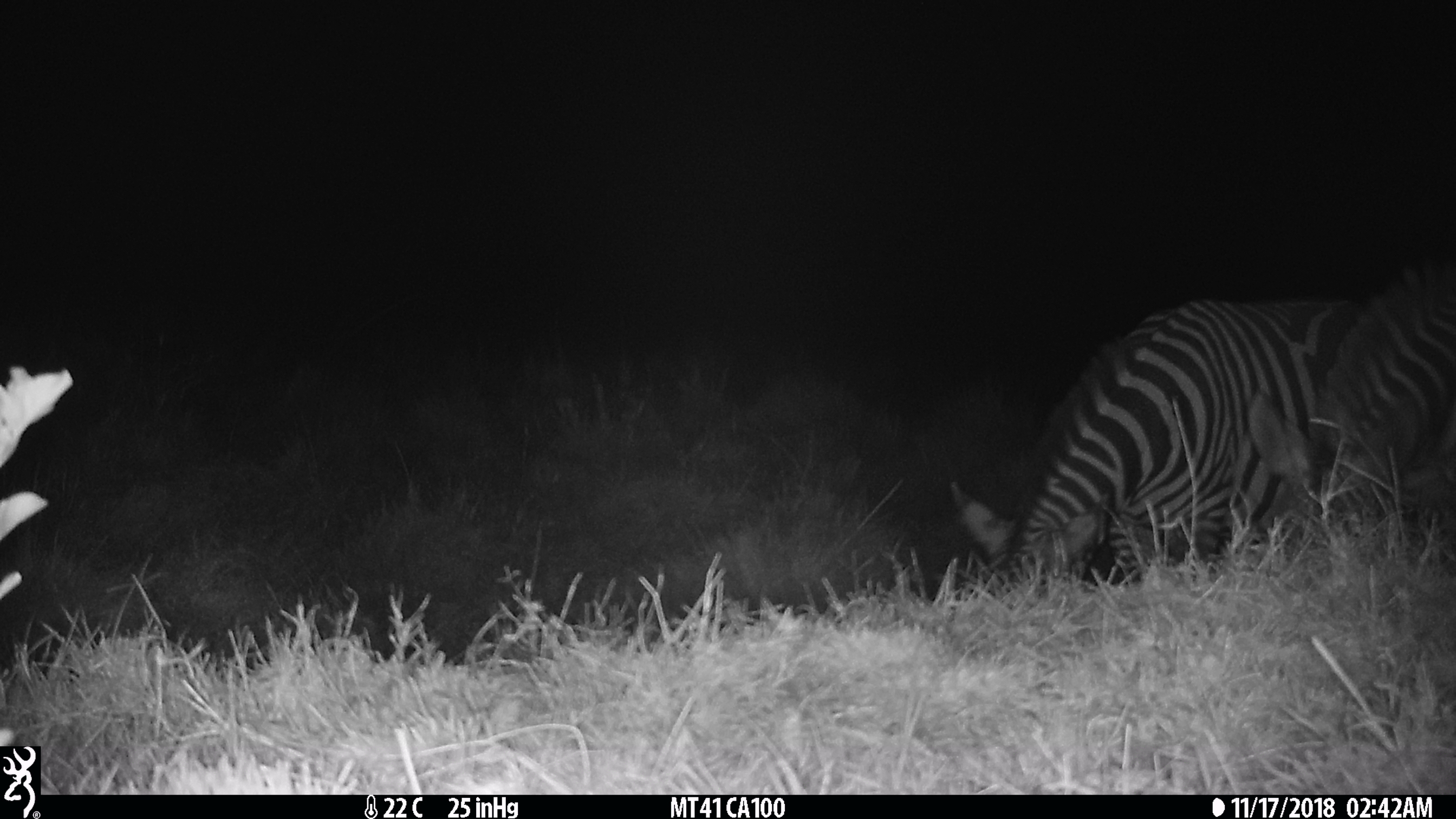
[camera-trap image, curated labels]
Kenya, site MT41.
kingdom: Animalia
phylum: Chordata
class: Mammalia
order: Perissodactyla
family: Equidae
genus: Equus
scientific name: Equus quagga burchellii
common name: burchell's zebra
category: zebra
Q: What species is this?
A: Zebra (burchell's zebra) (Equus quagga burchellii).